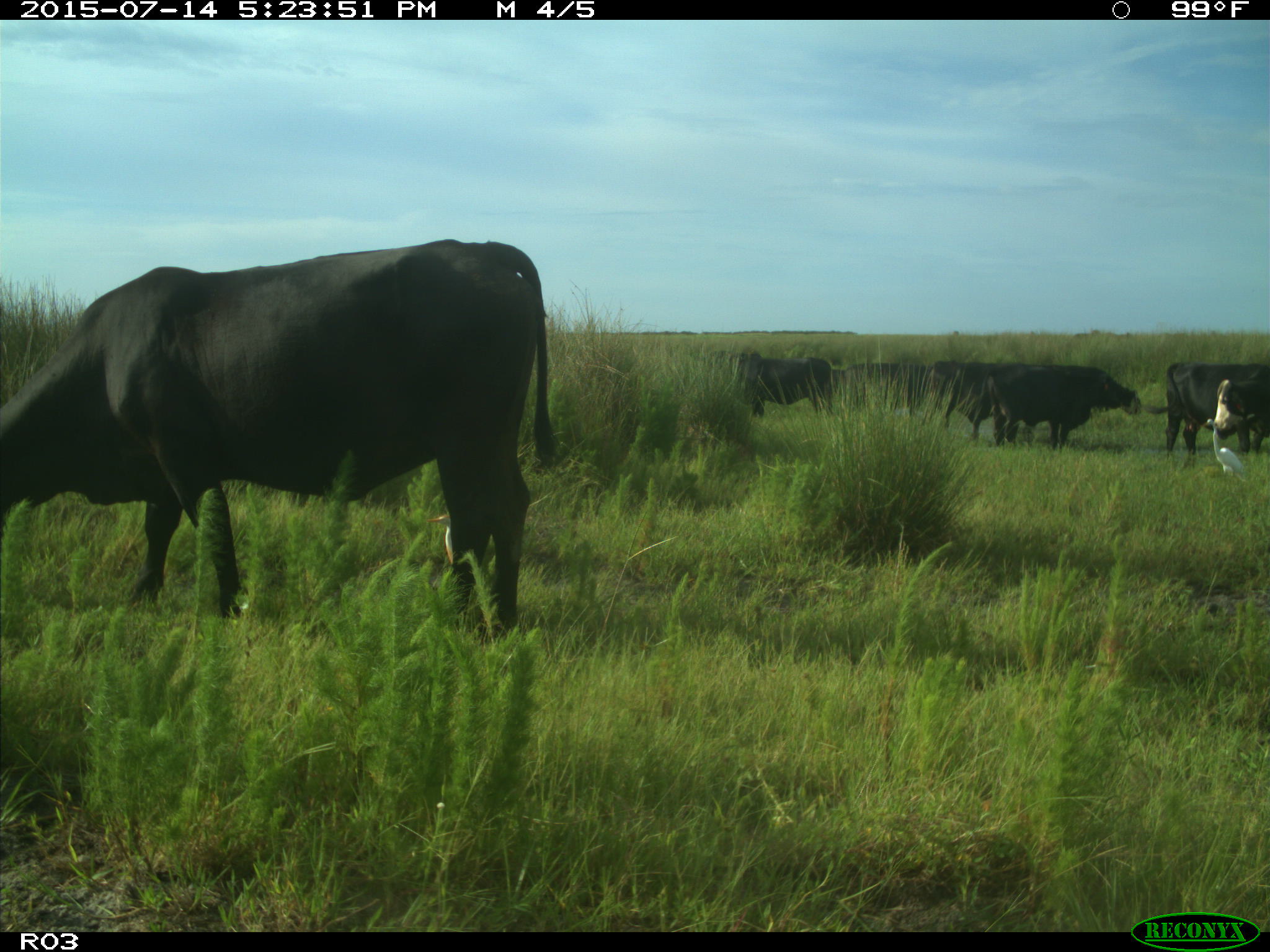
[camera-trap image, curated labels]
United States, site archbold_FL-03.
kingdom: Animalia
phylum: Chordata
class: Mammalia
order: Artiodactyla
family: Bovidae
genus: Bos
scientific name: Bos taurus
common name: domestic cow